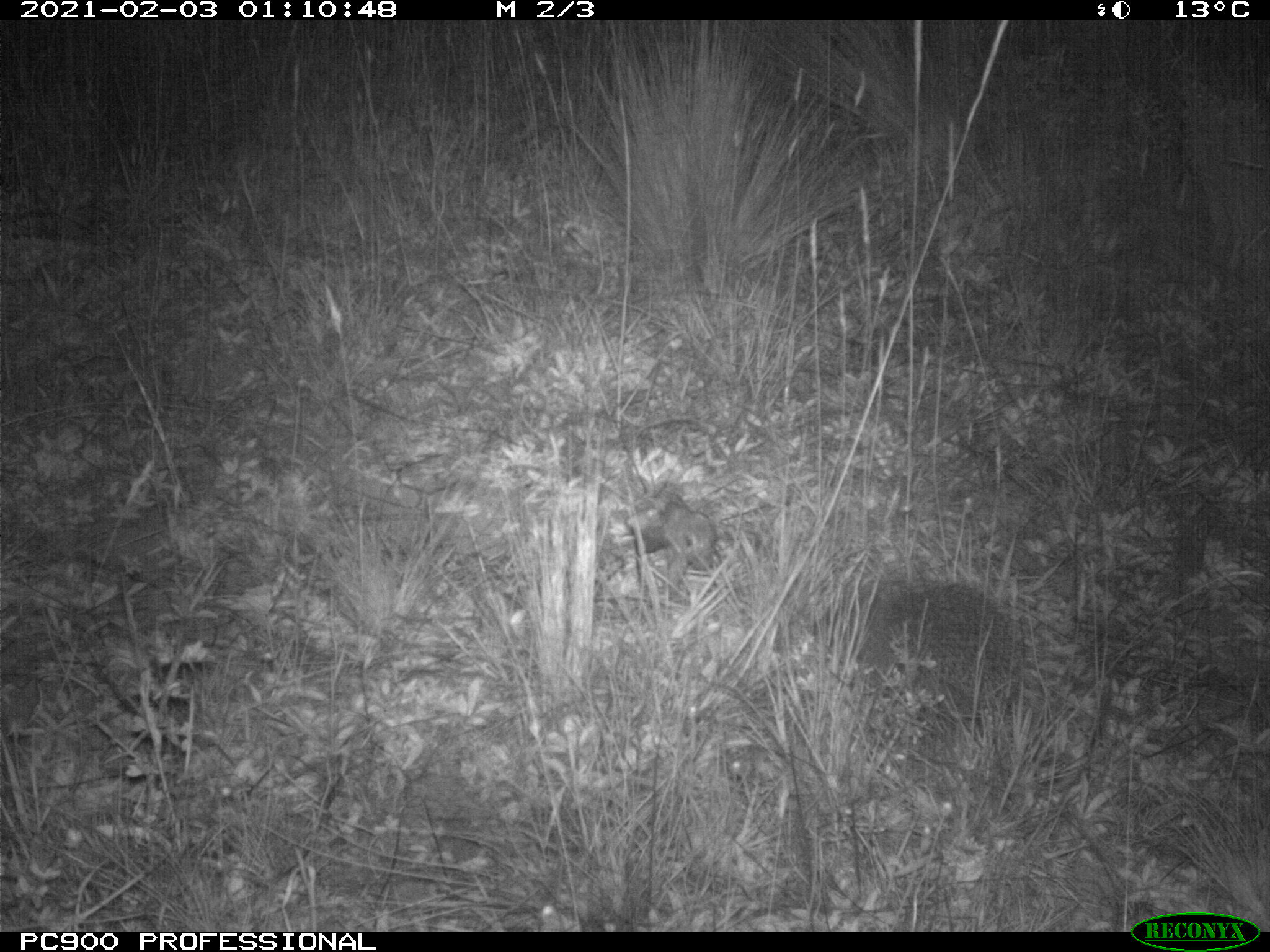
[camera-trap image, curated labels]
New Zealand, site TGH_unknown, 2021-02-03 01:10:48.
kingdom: Animalia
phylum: Chordata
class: Mammalia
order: Eulipotyphla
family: Erinaceidae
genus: Erinaceus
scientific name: Erinaceus europaeus europaeus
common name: european hedgehog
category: hedgehog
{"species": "hedgehog (european hedgehog) (Erinaceus europaeus europaeus)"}